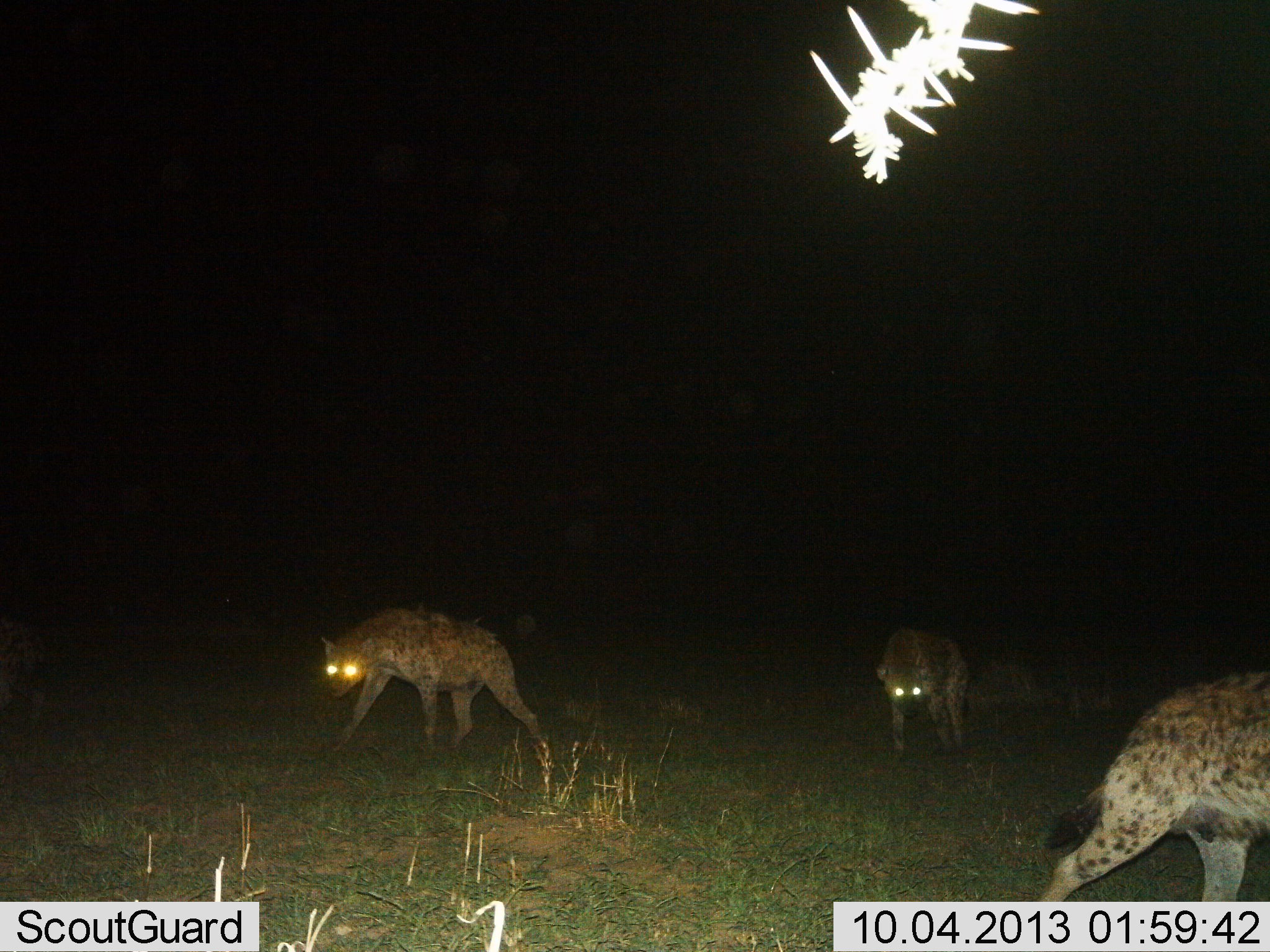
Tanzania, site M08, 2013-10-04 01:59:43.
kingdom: Animalia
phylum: Chordata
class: Mammalia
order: Carnivora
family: Hyaenidae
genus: Crocuta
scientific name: Crocuta crocuta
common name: spotted hyena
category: hyenaspotted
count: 3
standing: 18%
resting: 0%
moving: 91%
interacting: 0%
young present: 0%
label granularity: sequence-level